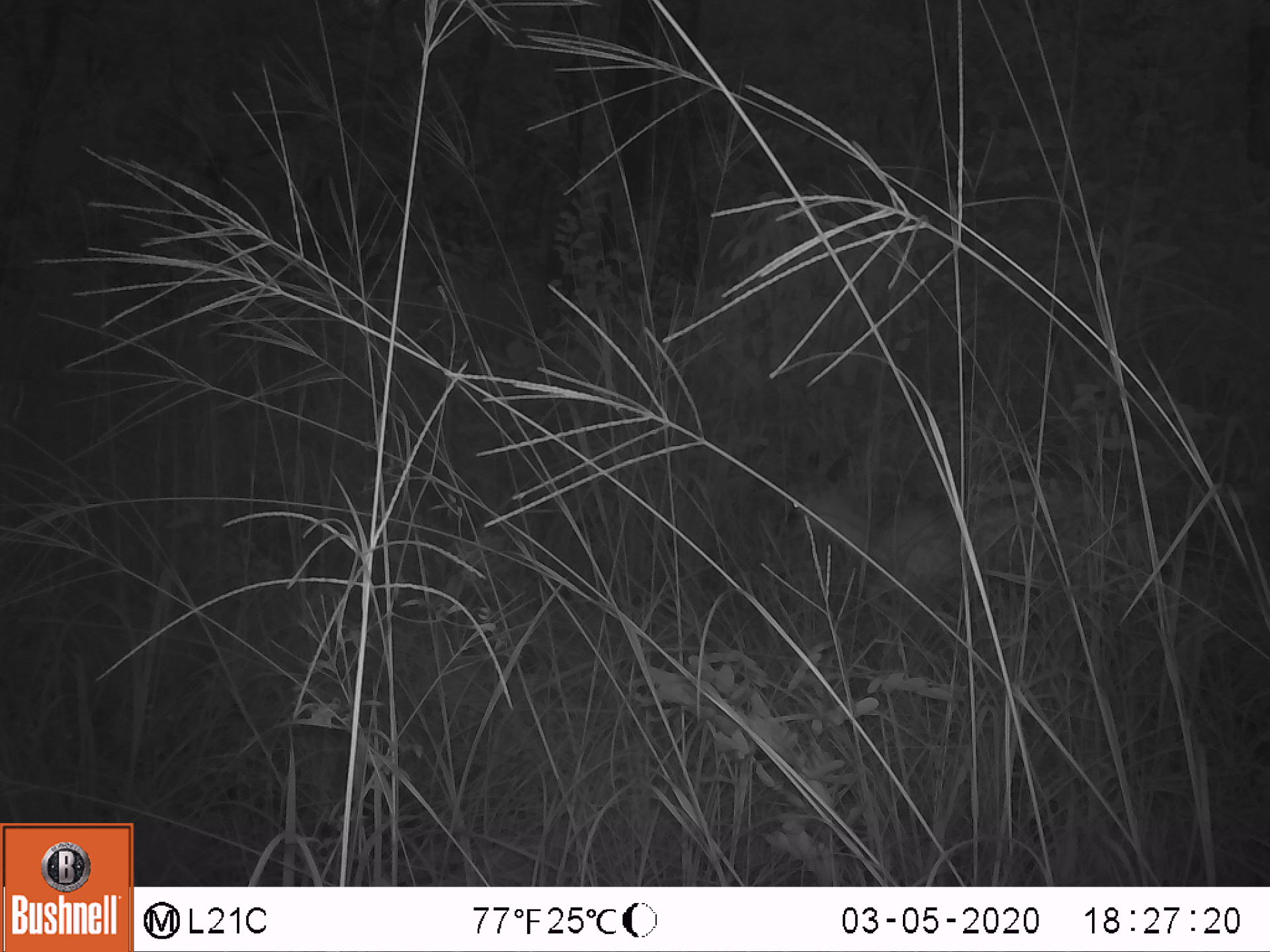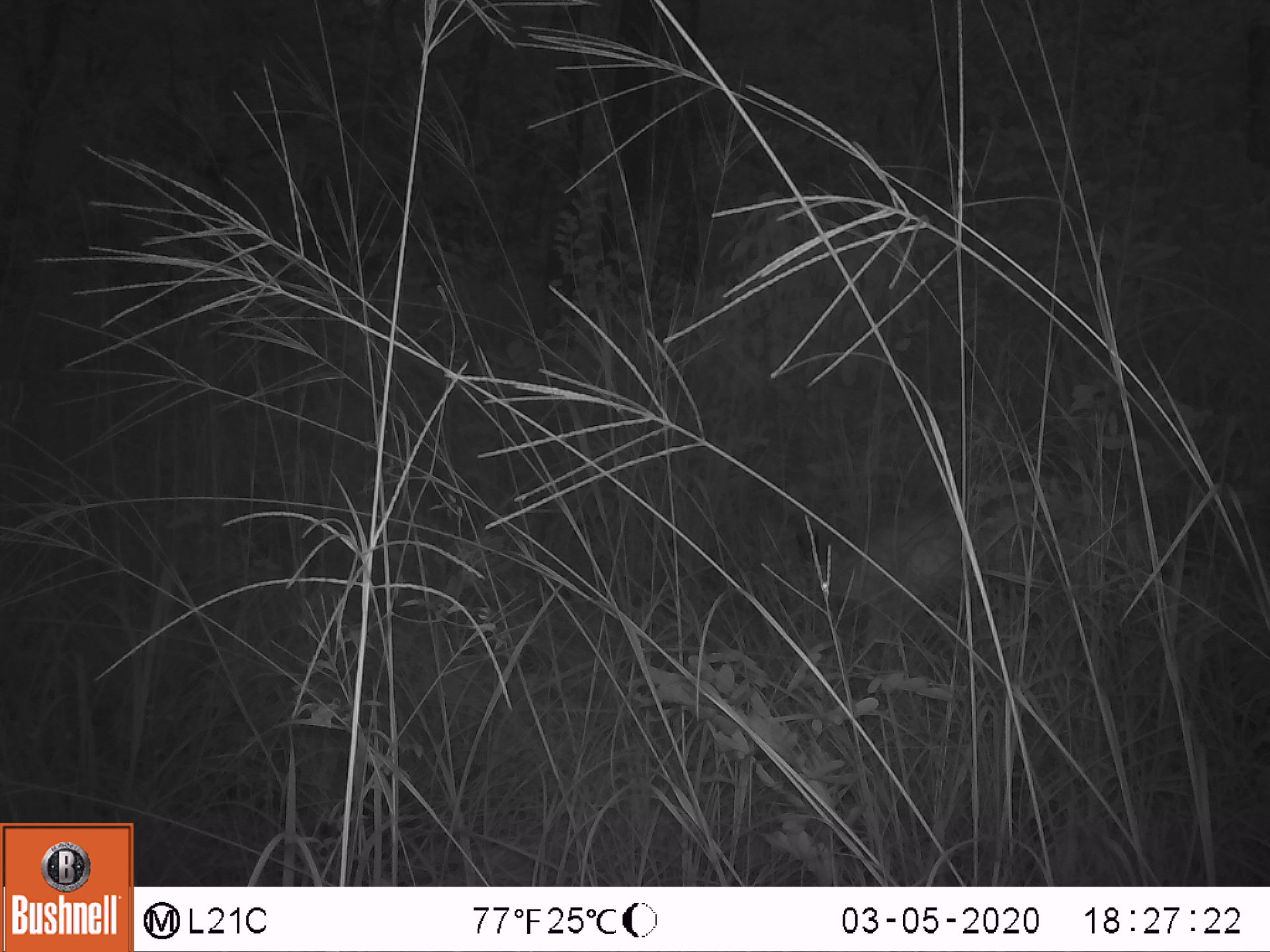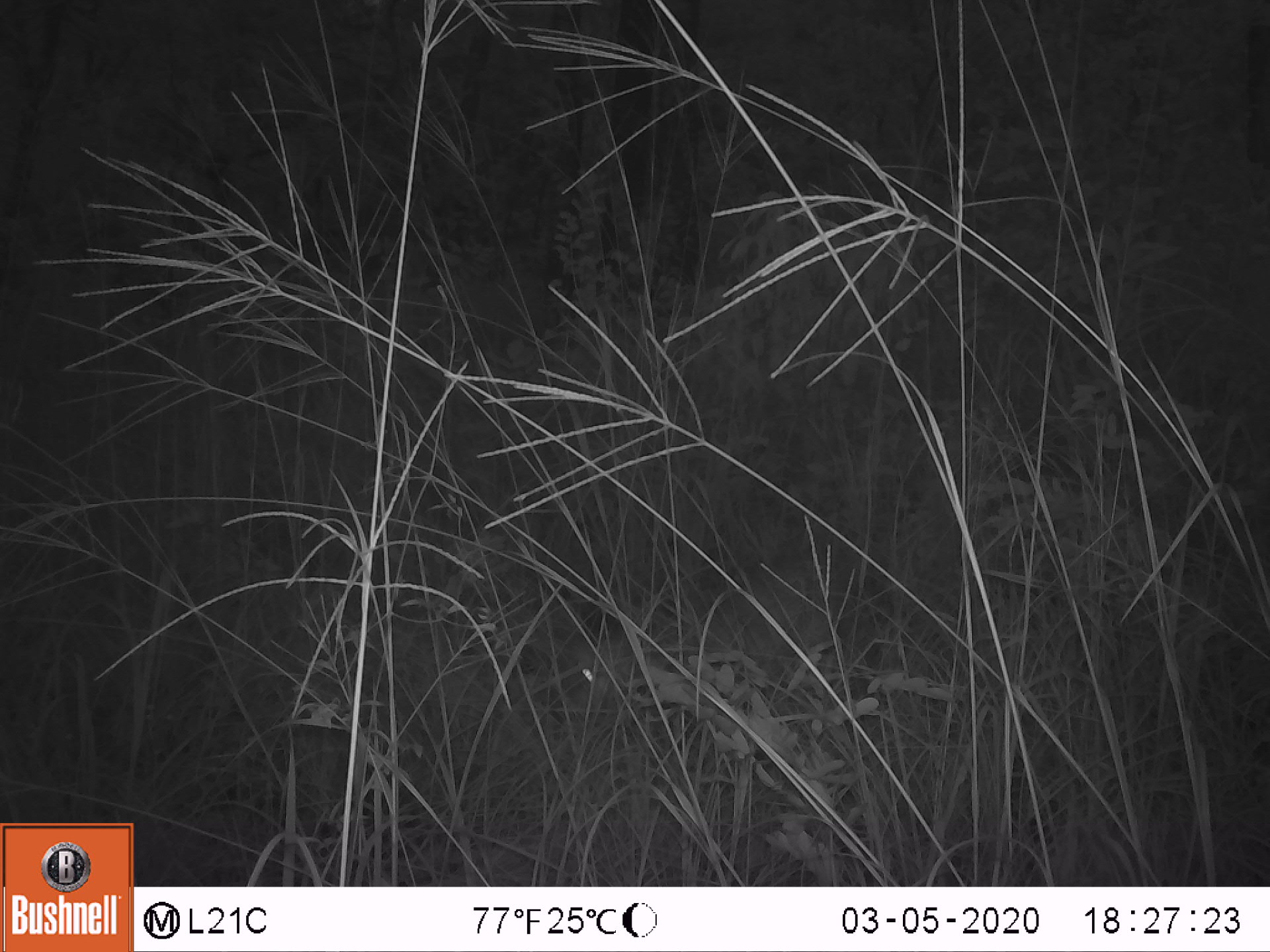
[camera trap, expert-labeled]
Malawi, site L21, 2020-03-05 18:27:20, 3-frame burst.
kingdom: Animalia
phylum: Chordata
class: Mammalia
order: Artiodactyla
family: Bovidae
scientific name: Antilopinae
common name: small antelope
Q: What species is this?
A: Small antelope (Antilopinae).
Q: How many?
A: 1.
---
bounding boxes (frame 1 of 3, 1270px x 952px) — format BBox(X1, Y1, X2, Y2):
small antelope: BBox(777, 451, 986, 629)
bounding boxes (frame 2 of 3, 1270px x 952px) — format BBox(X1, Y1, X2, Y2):
small antelope: BBox(792, 496, 988, 643)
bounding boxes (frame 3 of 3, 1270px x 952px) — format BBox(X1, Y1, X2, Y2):
small antelope: BBox(575, 575, 826, 712)